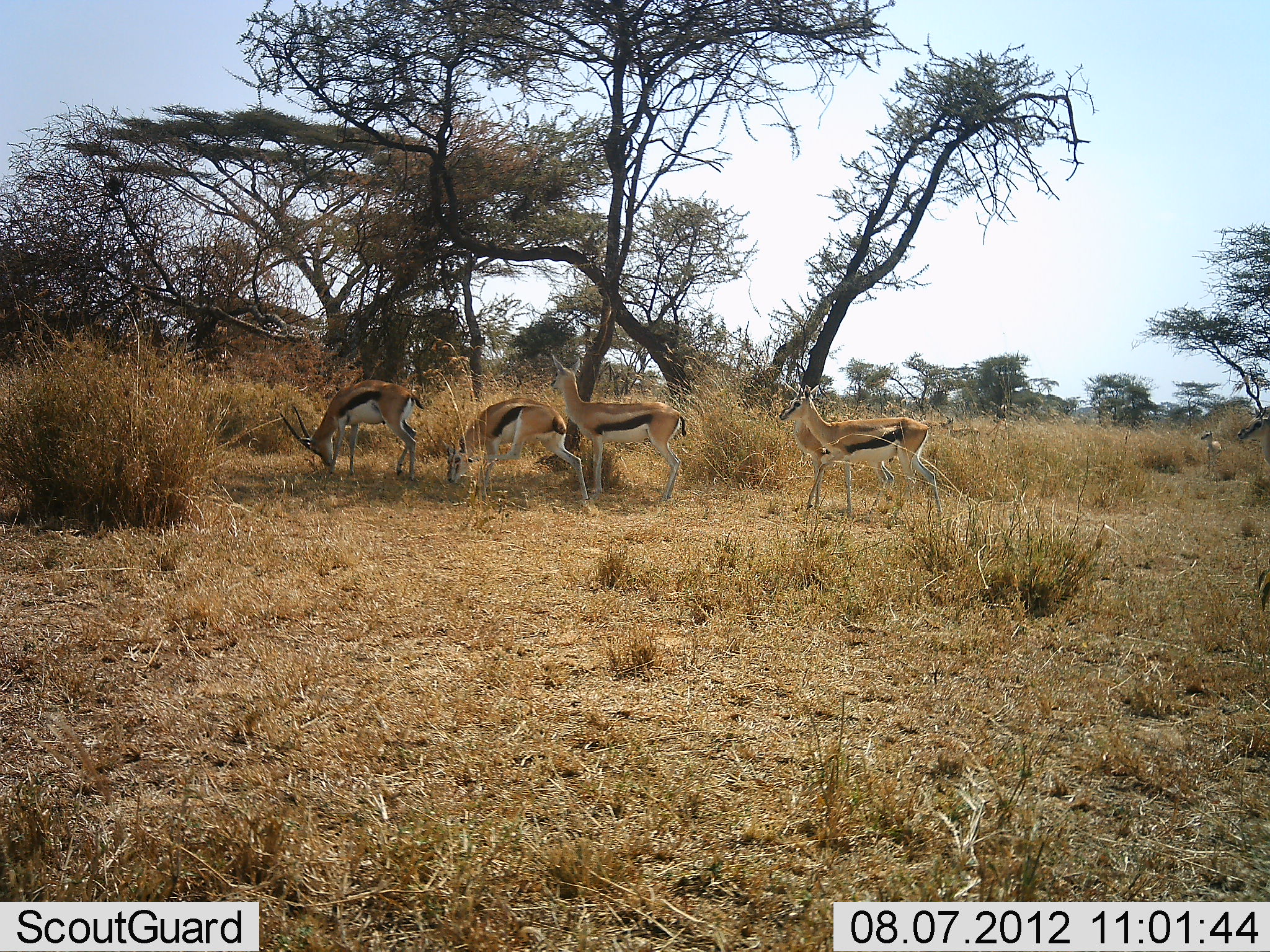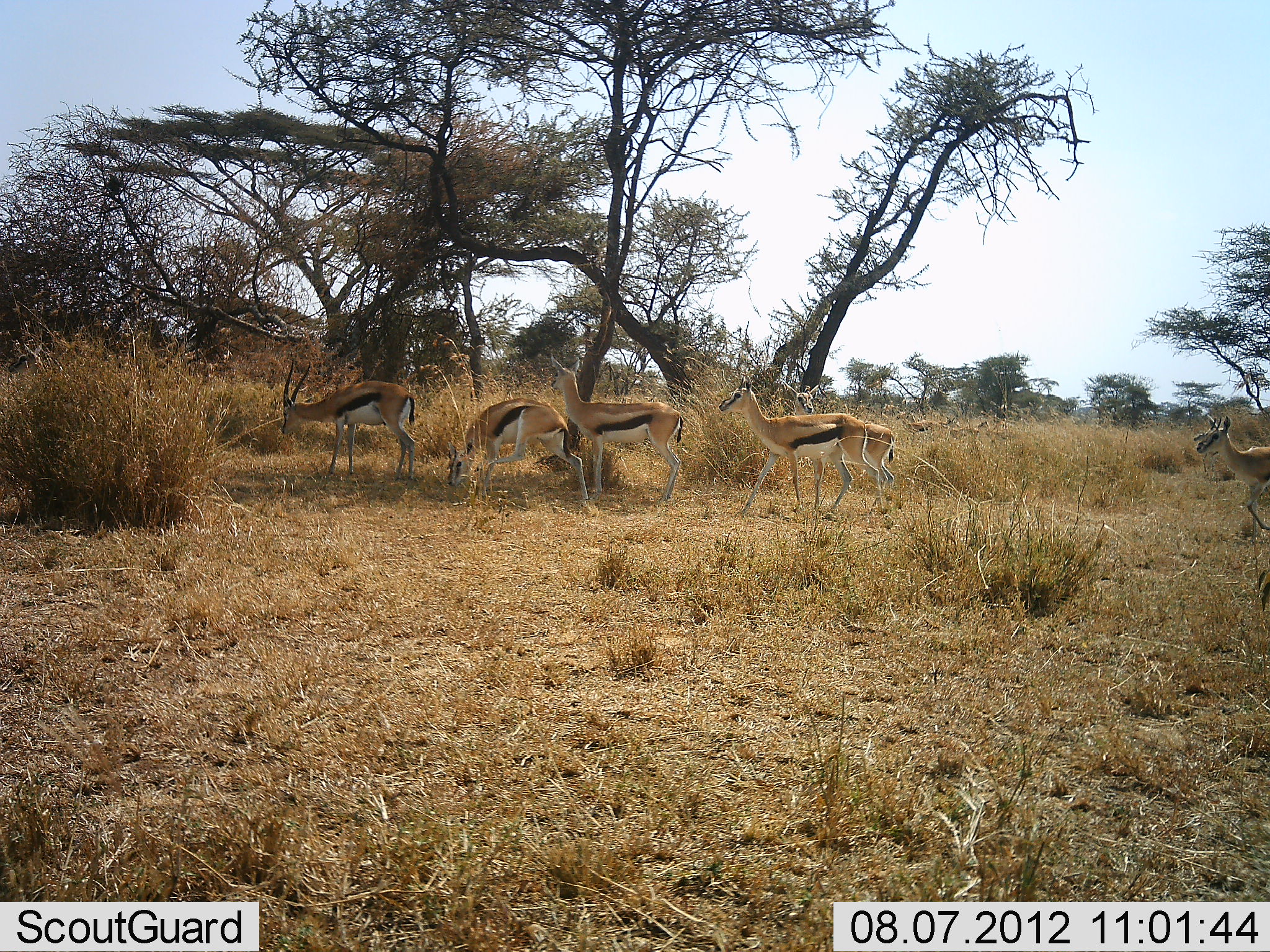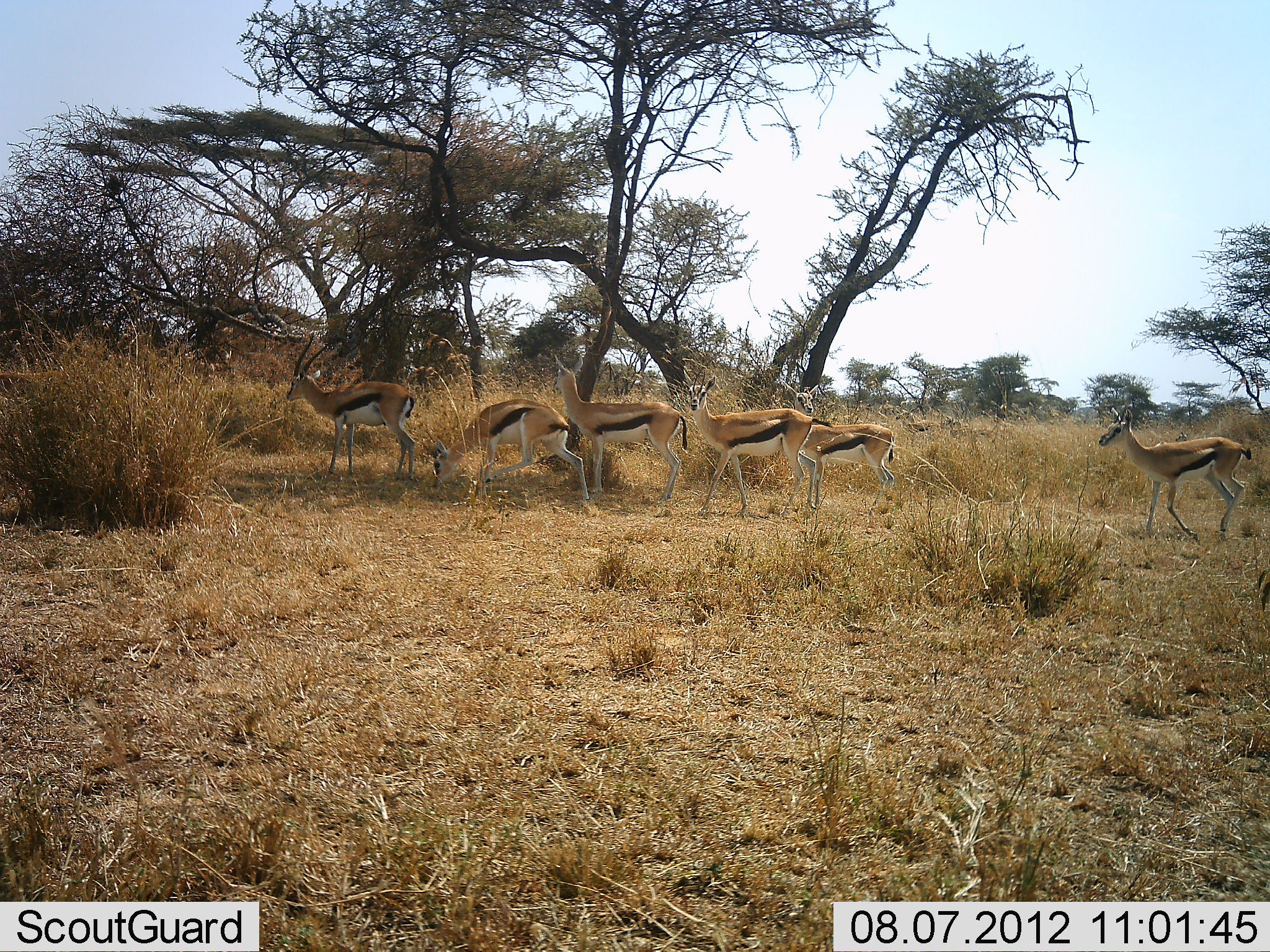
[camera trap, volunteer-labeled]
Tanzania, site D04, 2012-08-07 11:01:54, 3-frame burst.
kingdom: Animalia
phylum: Chordata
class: Mammalia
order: Artiodactyla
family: Bovidae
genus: Eudorcas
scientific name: Eudorcas thomsonii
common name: thomson's gazelle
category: gazellethomsons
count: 10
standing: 60%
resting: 0%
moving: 90%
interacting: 0%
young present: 10%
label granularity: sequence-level